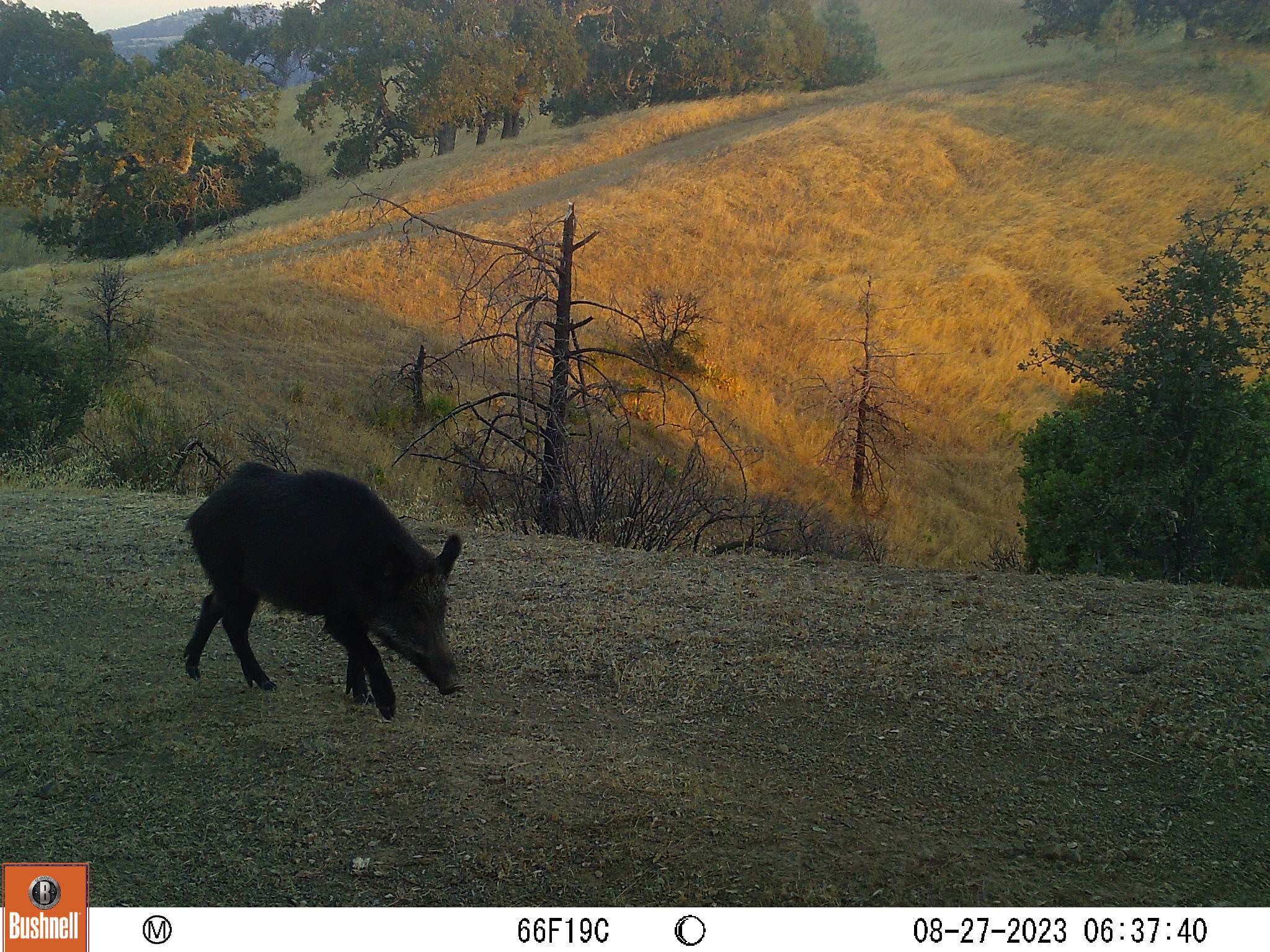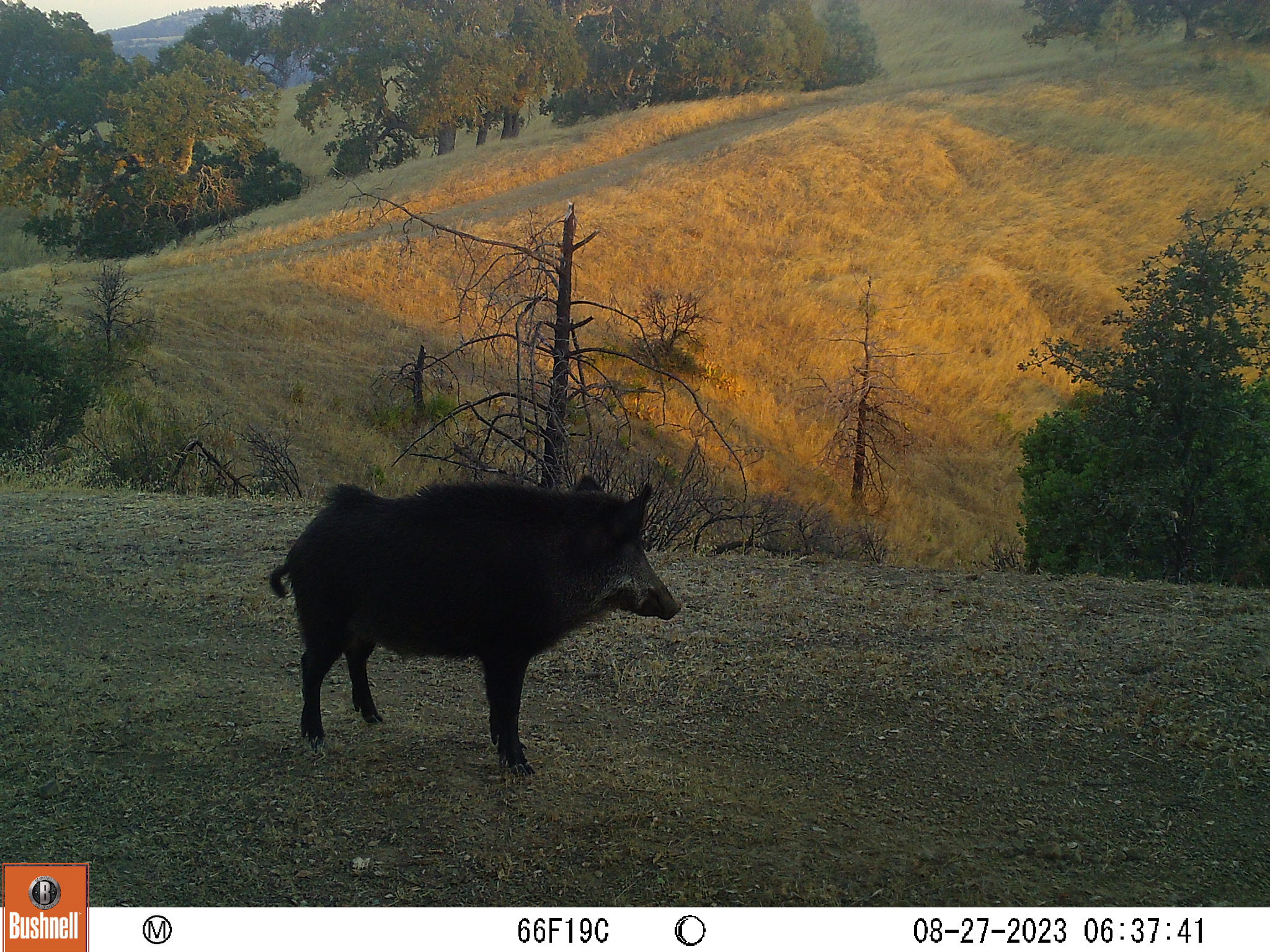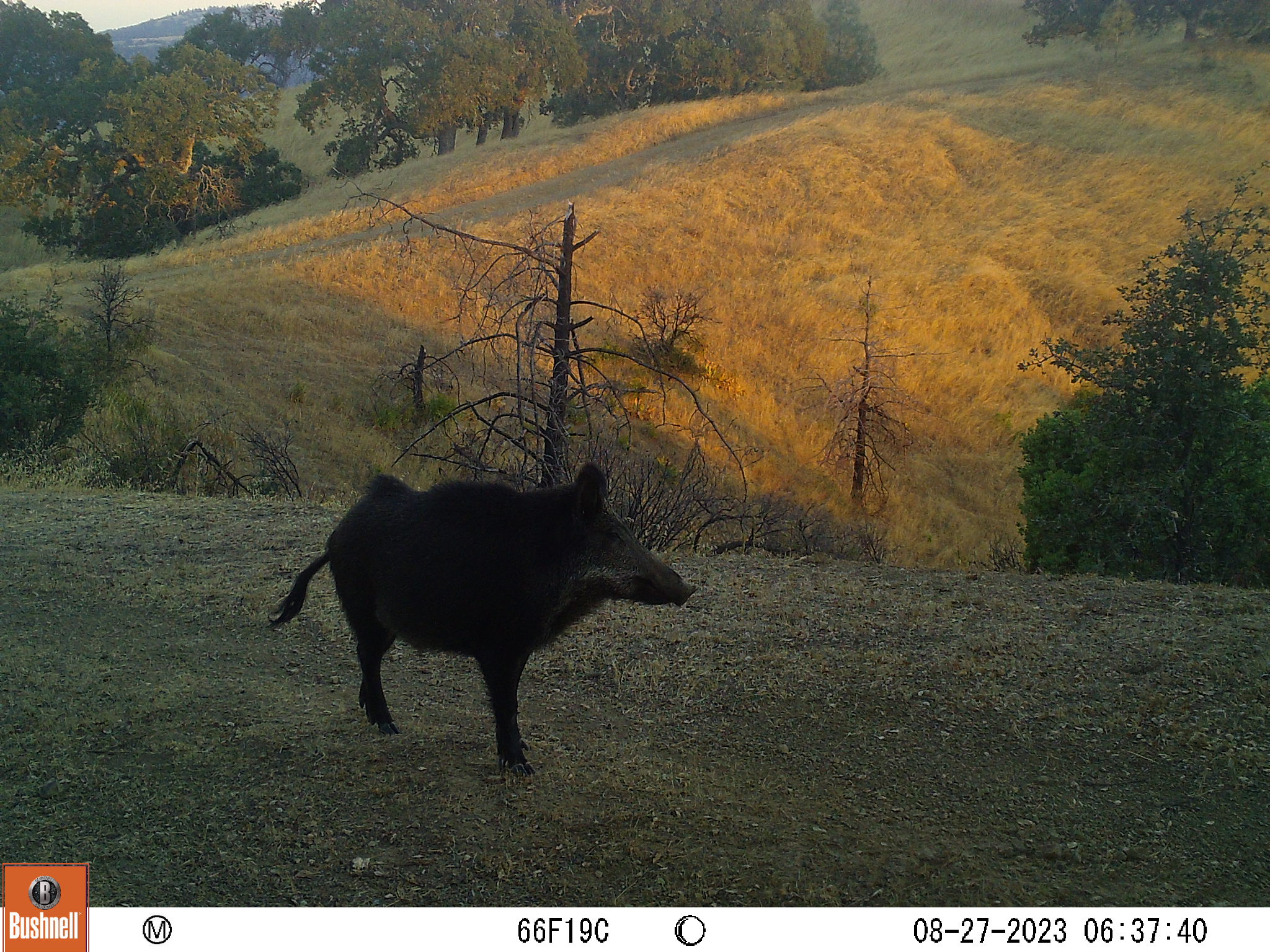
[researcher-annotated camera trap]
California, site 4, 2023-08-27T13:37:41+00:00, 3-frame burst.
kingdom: Animalia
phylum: Chordata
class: Mammalia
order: Artiodactyla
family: Suidae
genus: Sus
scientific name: Sus scrofa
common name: wild boar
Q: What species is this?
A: Wild boar (Sus scrofa).